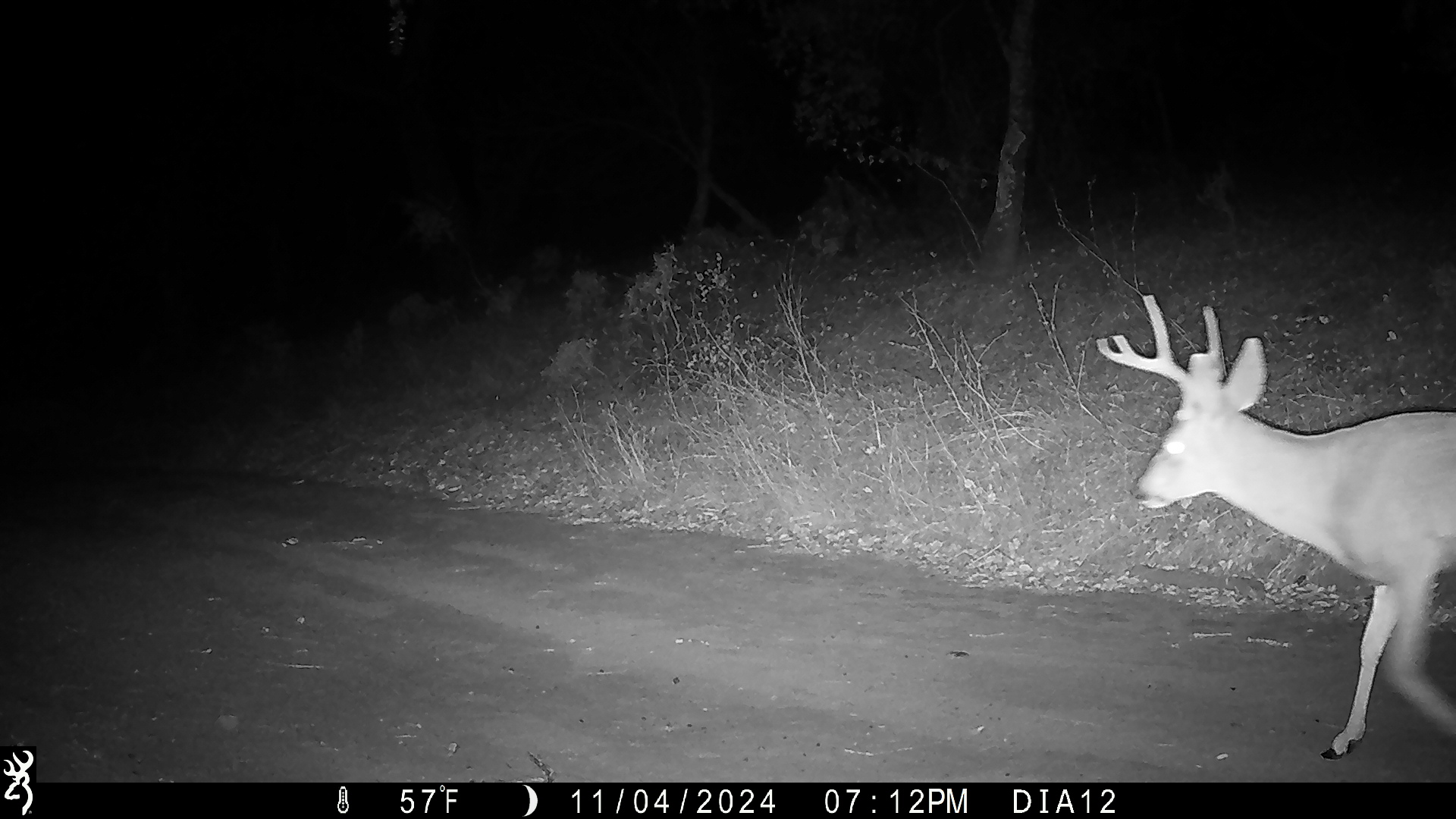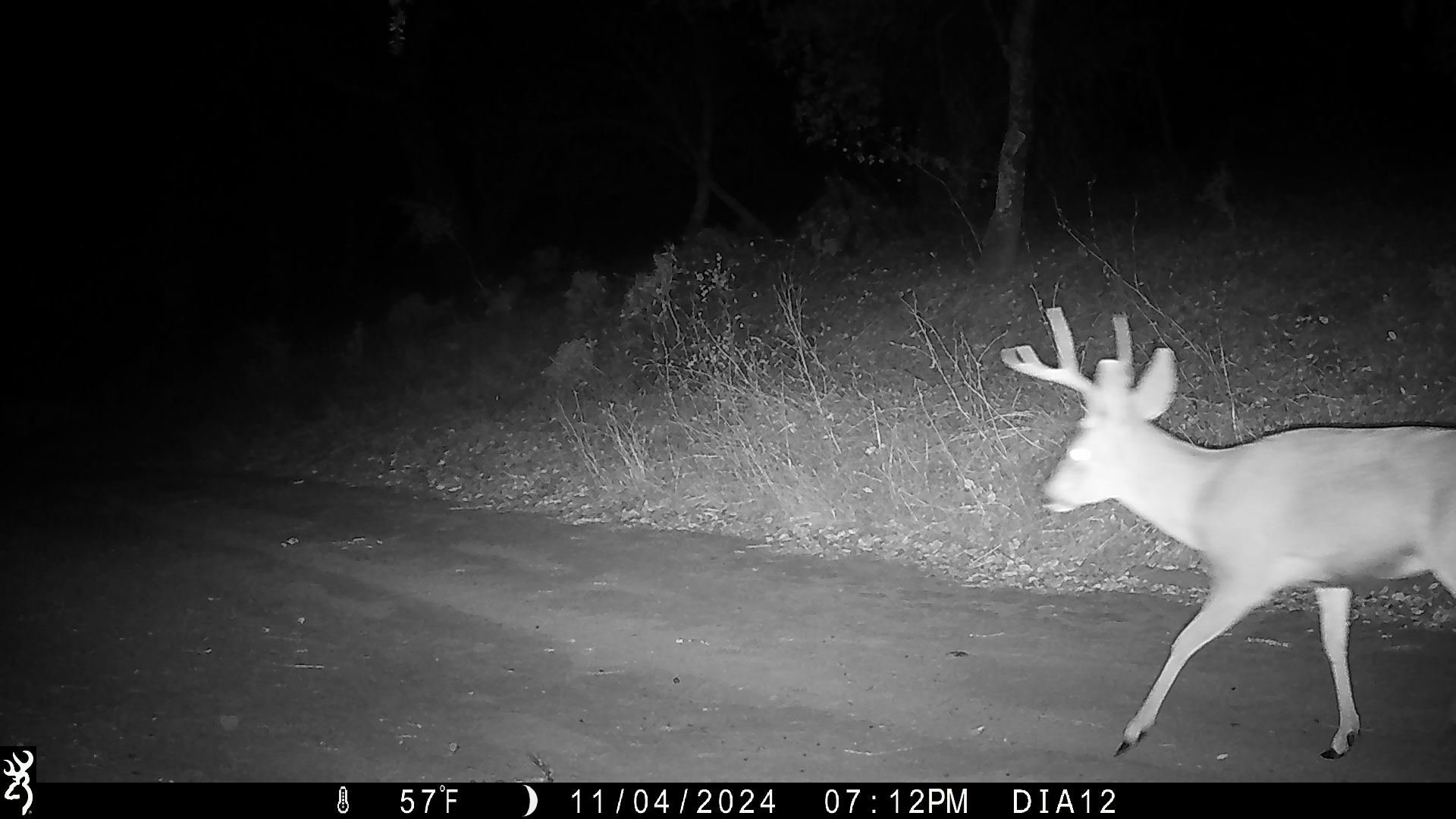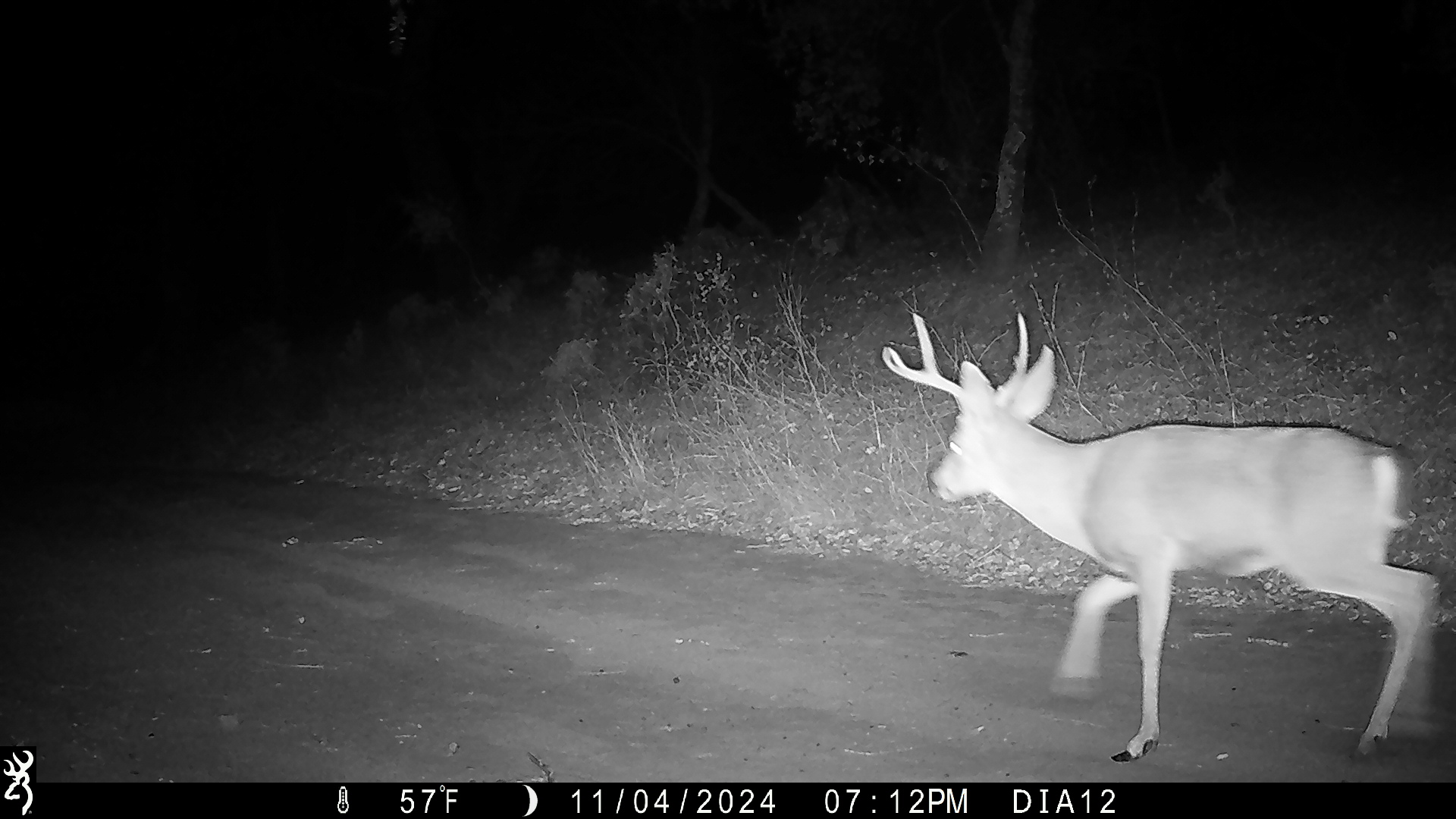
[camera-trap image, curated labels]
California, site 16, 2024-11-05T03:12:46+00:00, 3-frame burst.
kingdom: Animalia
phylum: Chordata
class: Mammalia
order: Artiodactyla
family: Cervidae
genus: Odocoileus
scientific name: Odocoileus hemionus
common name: mule deer